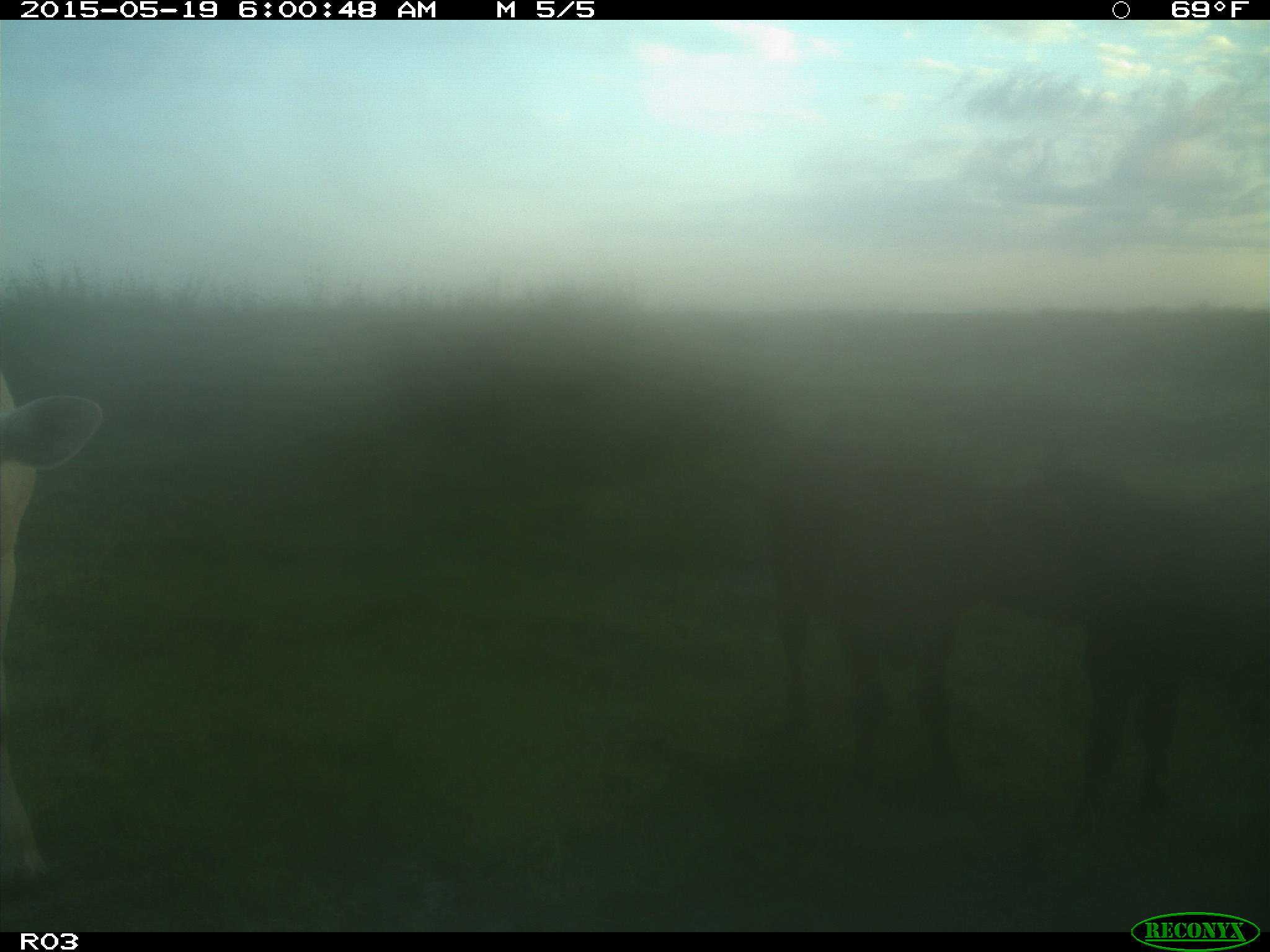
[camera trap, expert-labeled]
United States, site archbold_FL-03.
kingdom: Animalia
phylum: Chordata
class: Mammalia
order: Artiodactyla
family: Bovidae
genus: Bos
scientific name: Bos taurus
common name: domestic cow